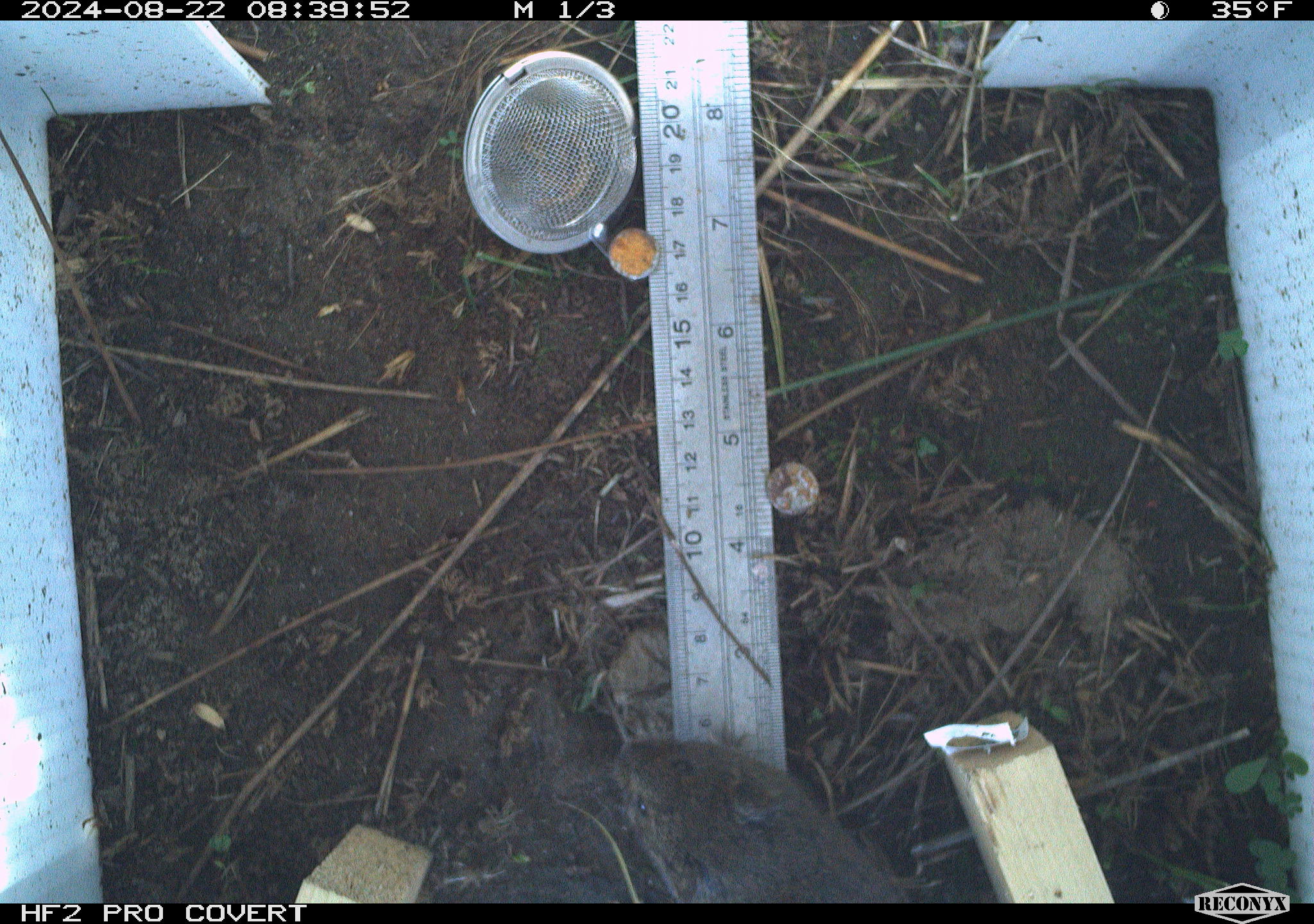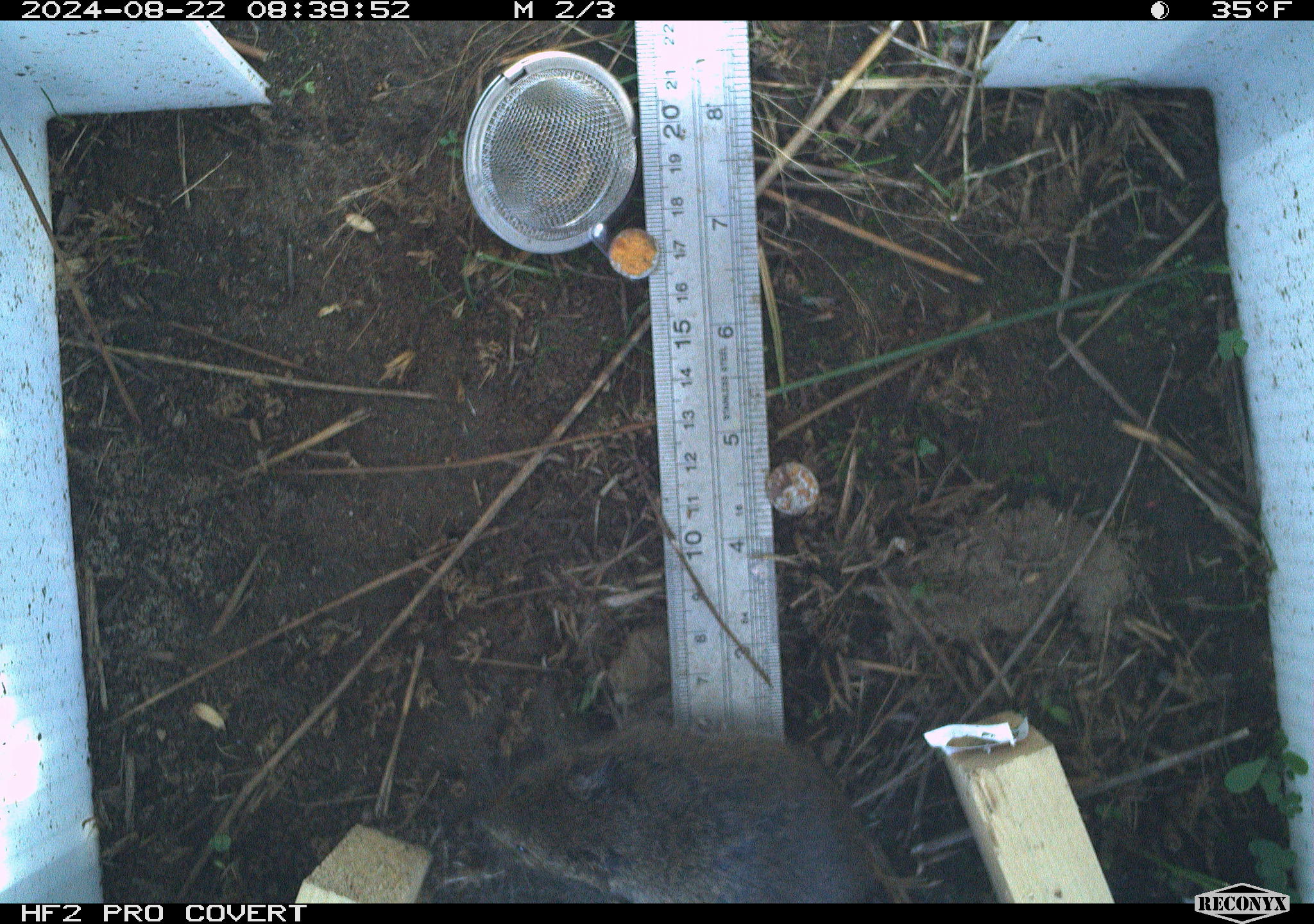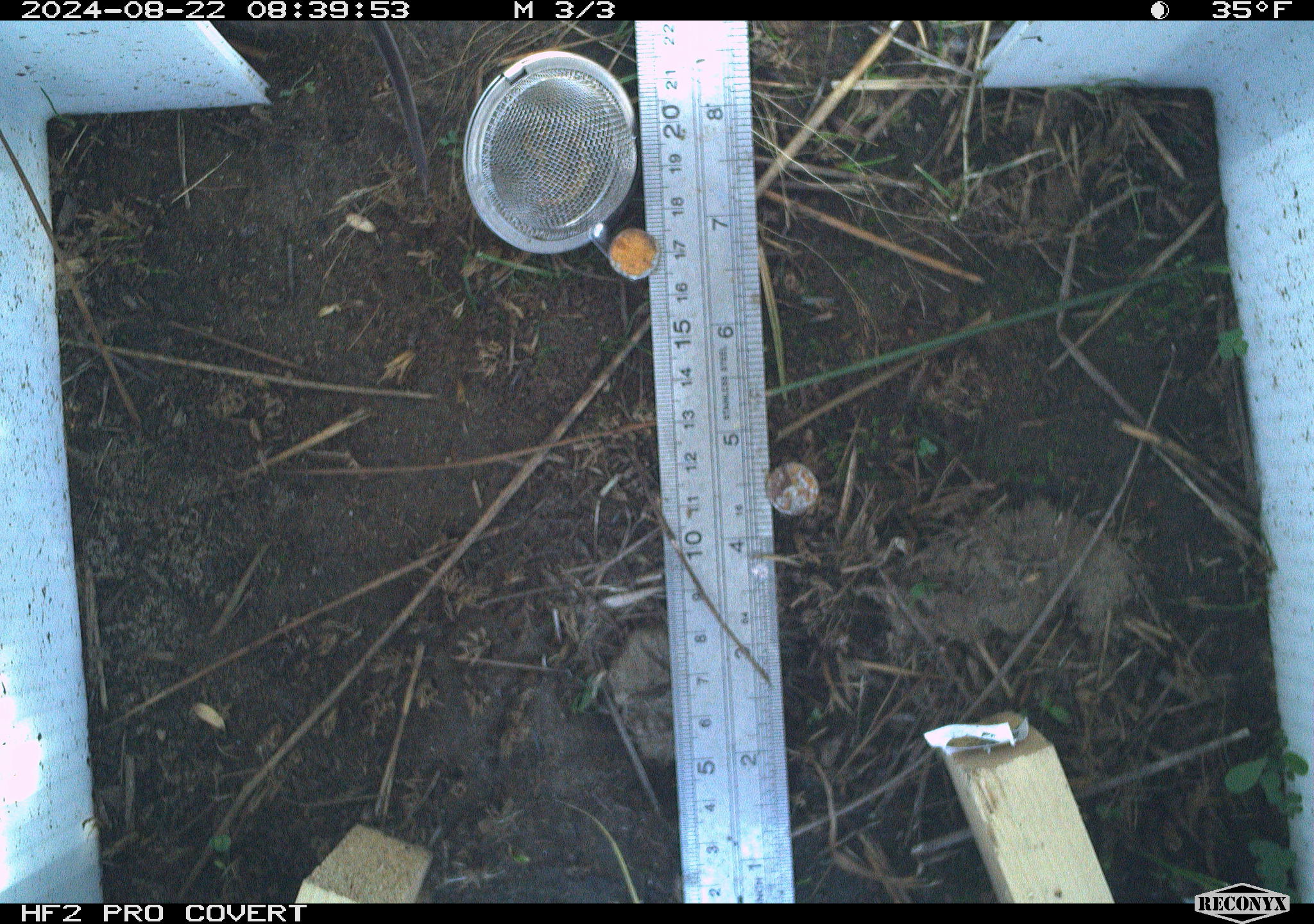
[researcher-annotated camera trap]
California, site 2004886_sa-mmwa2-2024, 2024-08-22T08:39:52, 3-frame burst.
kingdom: Animalia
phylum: Chordata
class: Mammalia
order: Rodentia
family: Cricetidae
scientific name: Arvicolinae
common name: voles, lemmings, and muskrats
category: arvicolinae subfamily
Arvicolinae subfamily (voles, lemmings, and muskrats) (Arvicolinae).